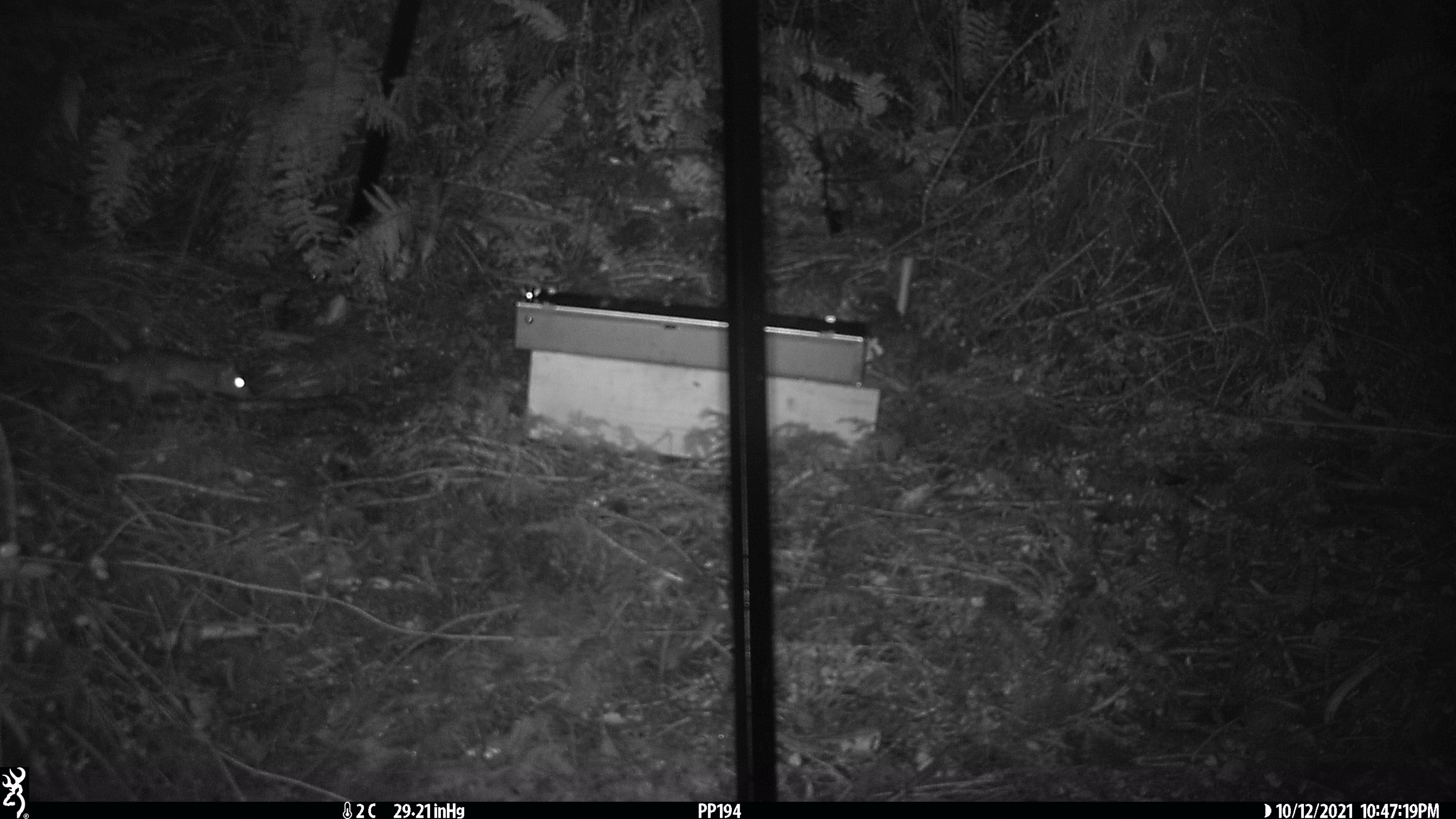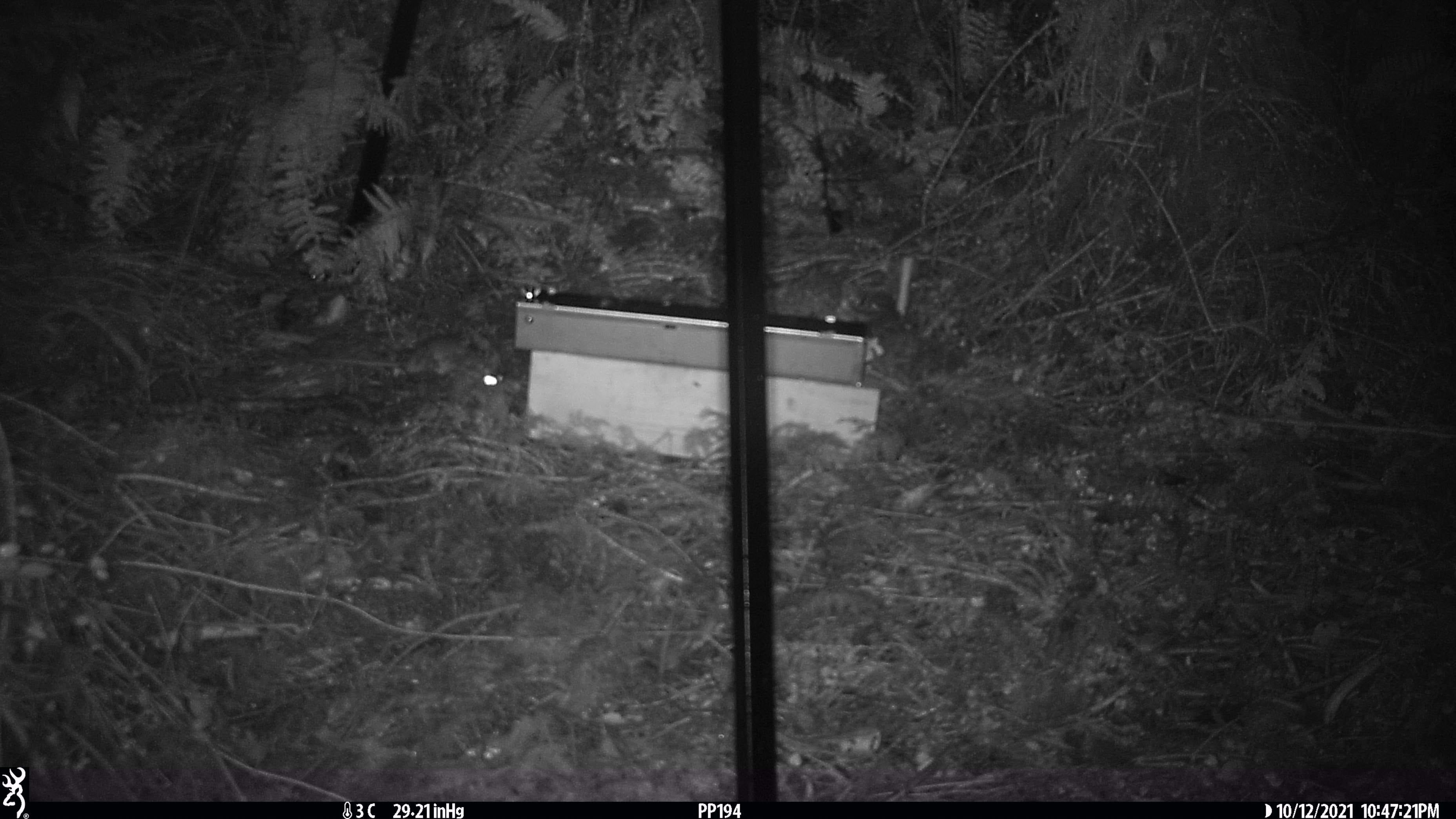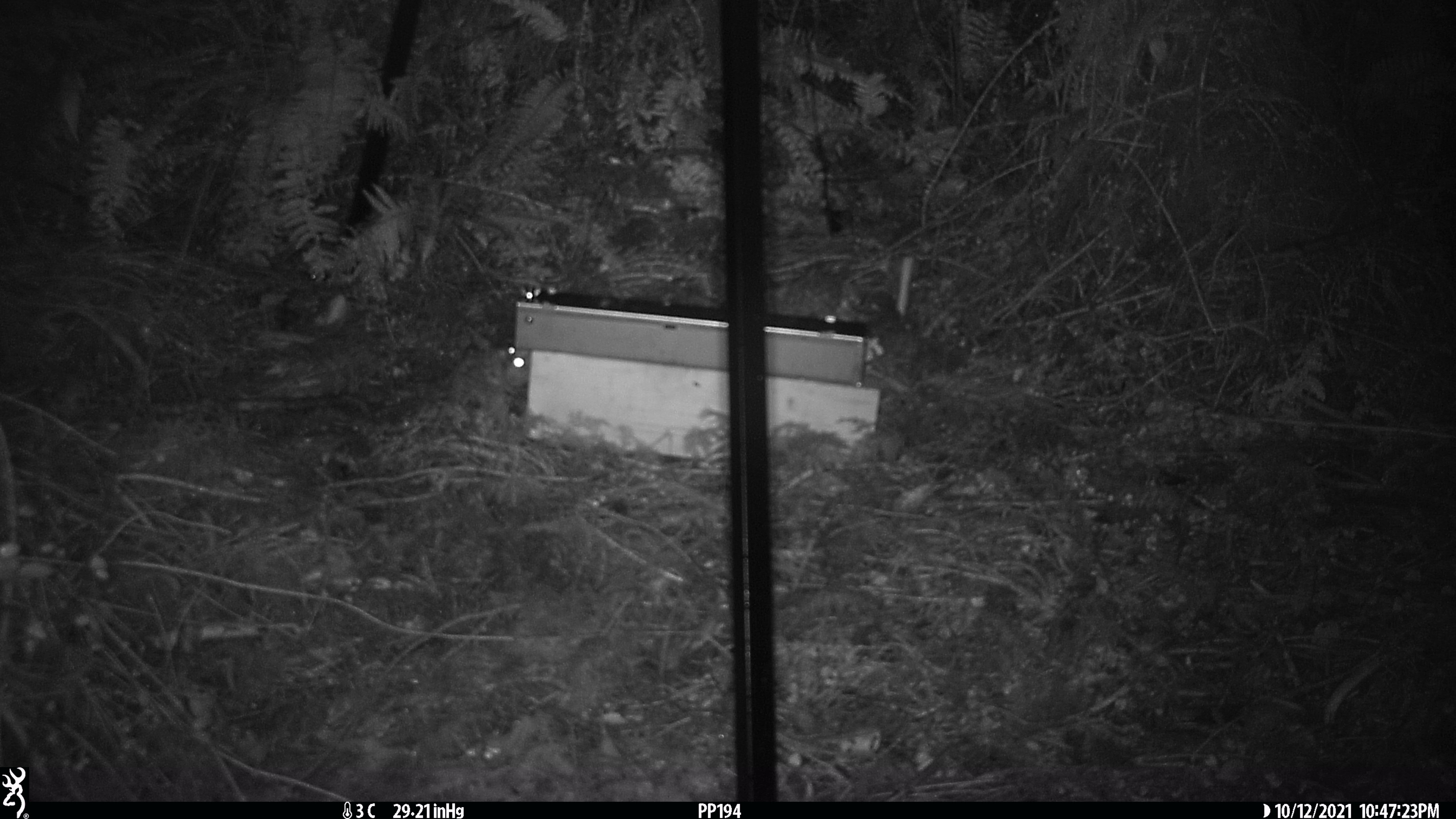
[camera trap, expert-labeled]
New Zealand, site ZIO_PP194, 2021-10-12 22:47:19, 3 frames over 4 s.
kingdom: Animalia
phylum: Chordata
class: Mammalia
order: Rodentia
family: Muridae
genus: Rattus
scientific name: Rattus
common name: rat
Rat (Rattus).